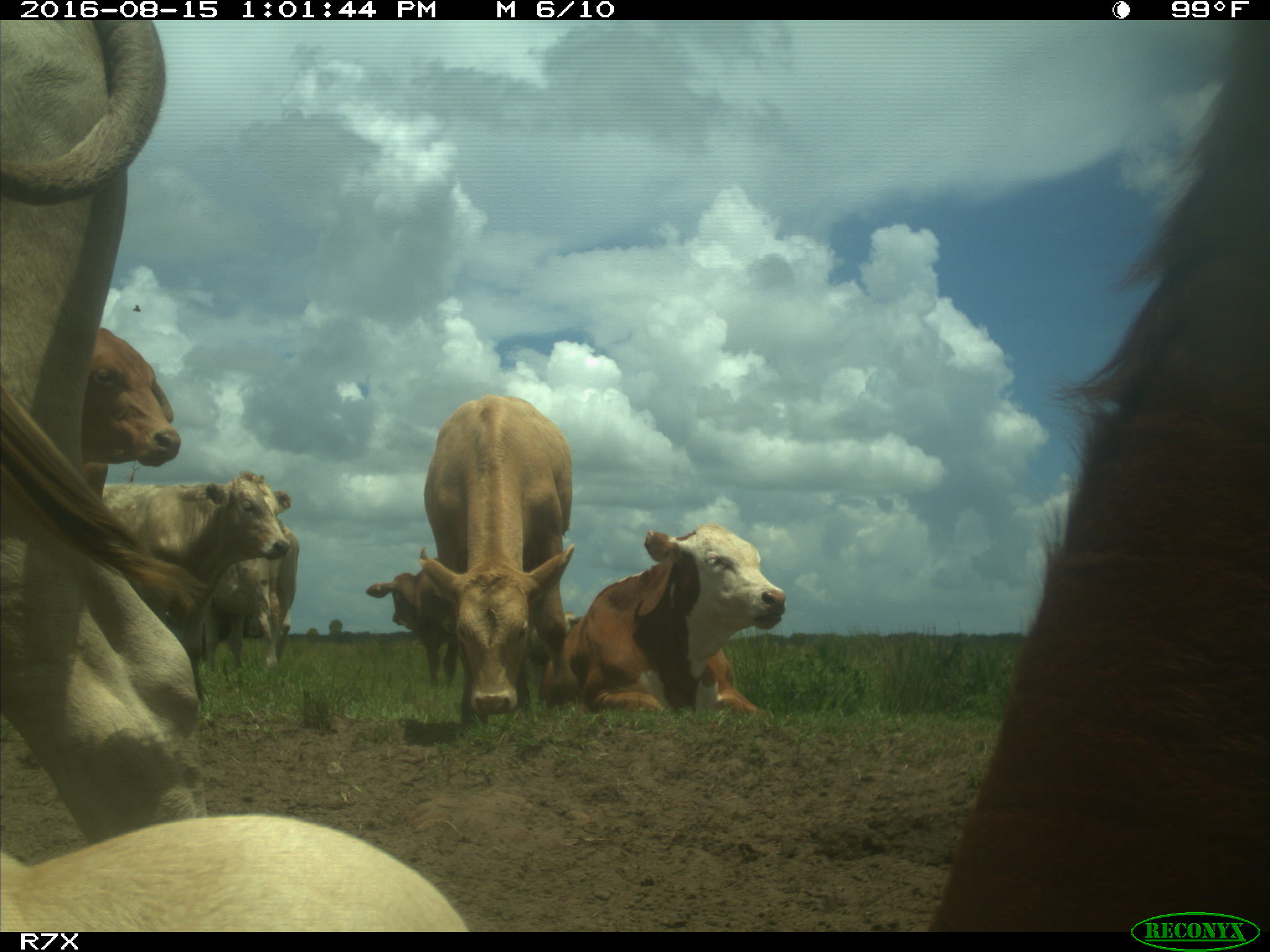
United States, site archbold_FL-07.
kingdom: Animalia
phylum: Chordata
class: Mammalia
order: Artiodactyla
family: Bovidae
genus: Bos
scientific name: Bos taurus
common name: domestic cow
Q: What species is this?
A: Bos taurus (domestic cow).